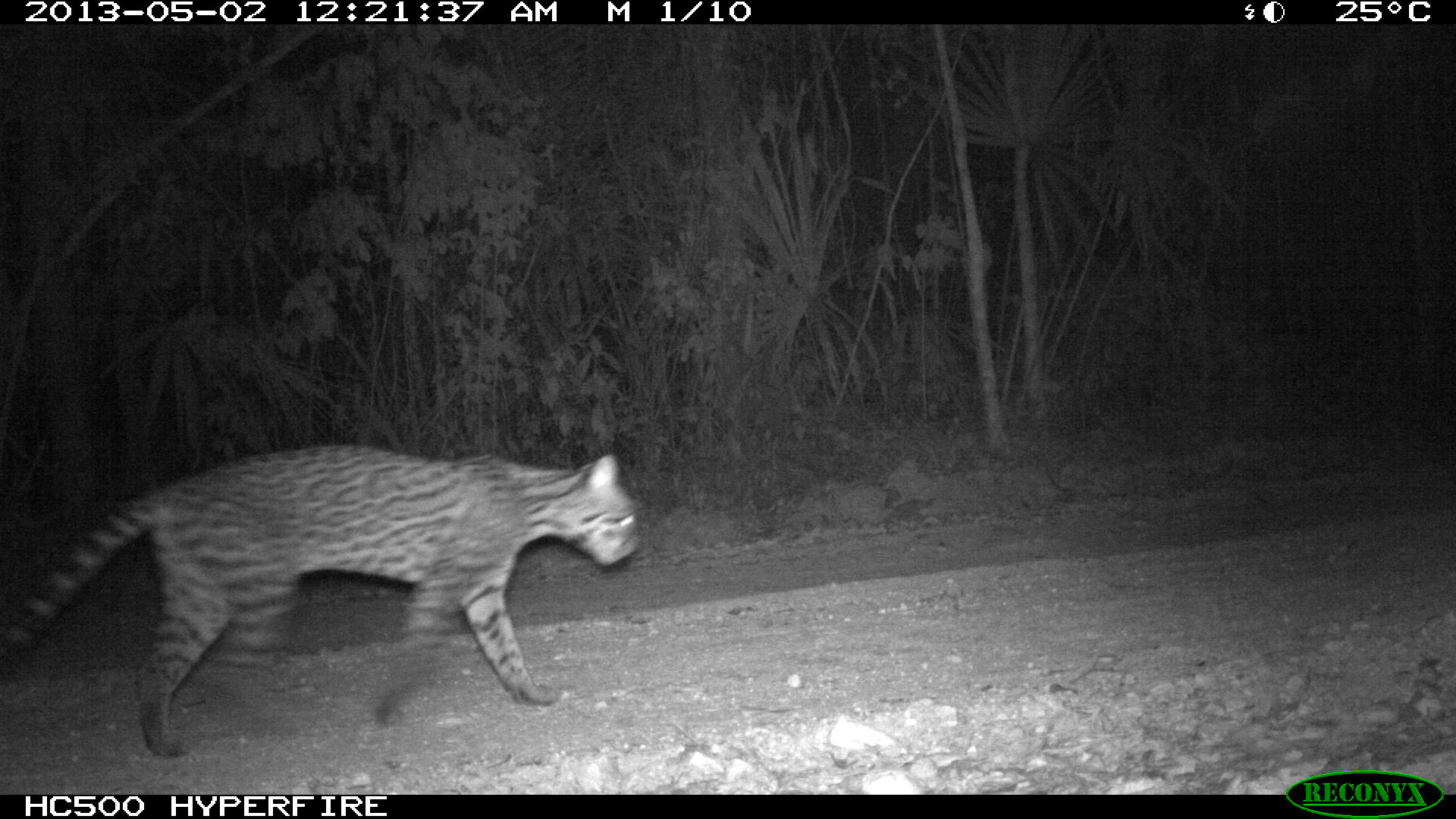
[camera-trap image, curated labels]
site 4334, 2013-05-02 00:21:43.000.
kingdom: Animalia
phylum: Chordata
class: Mammalia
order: Carnivora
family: Felidae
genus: Leopardus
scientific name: Leopardus pardalis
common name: ocelot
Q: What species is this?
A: Leopardus pardalis (ocelot).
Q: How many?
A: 1.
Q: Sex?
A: Female.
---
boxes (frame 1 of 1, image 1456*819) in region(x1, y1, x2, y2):
leopardus pardalis: region(0, 440, 639, 757)